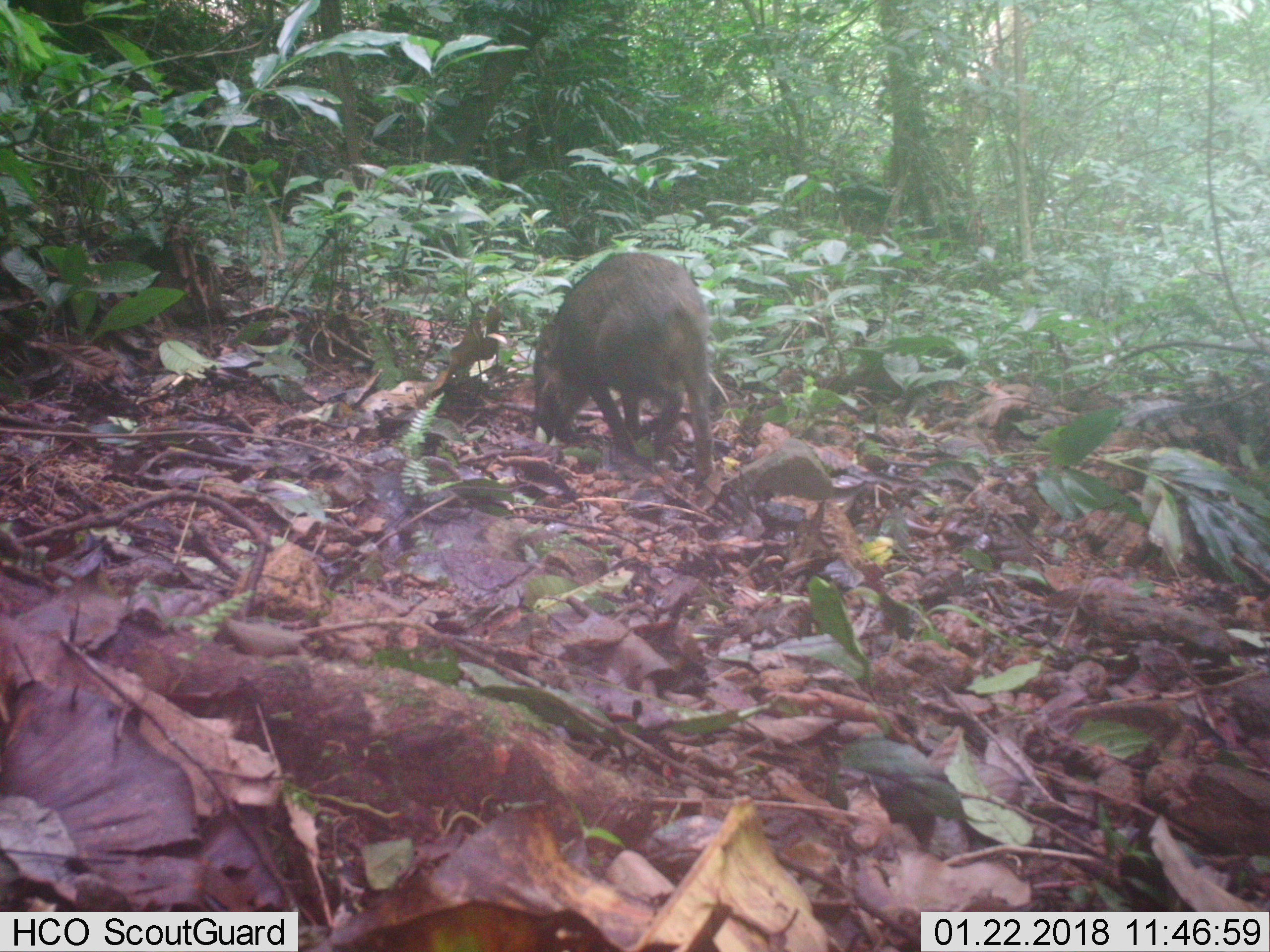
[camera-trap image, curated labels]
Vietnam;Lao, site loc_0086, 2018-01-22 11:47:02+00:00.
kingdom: Animalia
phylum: Chordata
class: Mammalia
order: Artiodactyla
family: Suidae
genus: Sus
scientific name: Sus scrofa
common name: eurasian wild pig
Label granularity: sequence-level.